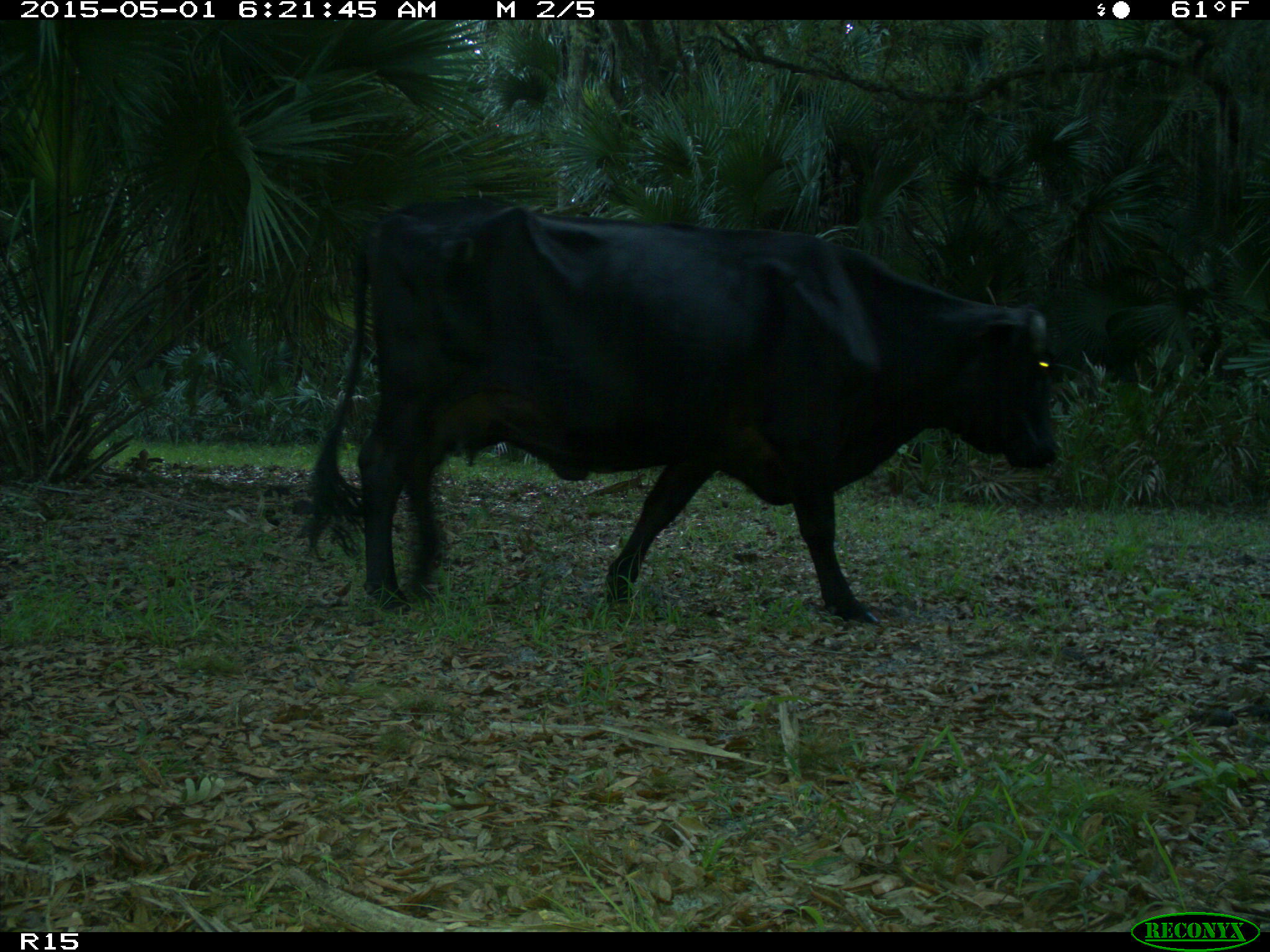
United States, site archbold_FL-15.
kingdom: Animalia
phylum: Chordata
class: Mammalia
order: Artiodactyla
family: Bovidae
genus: Bos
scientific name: Bos taurus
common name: domestic cow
Bos taurus (domestic cow).